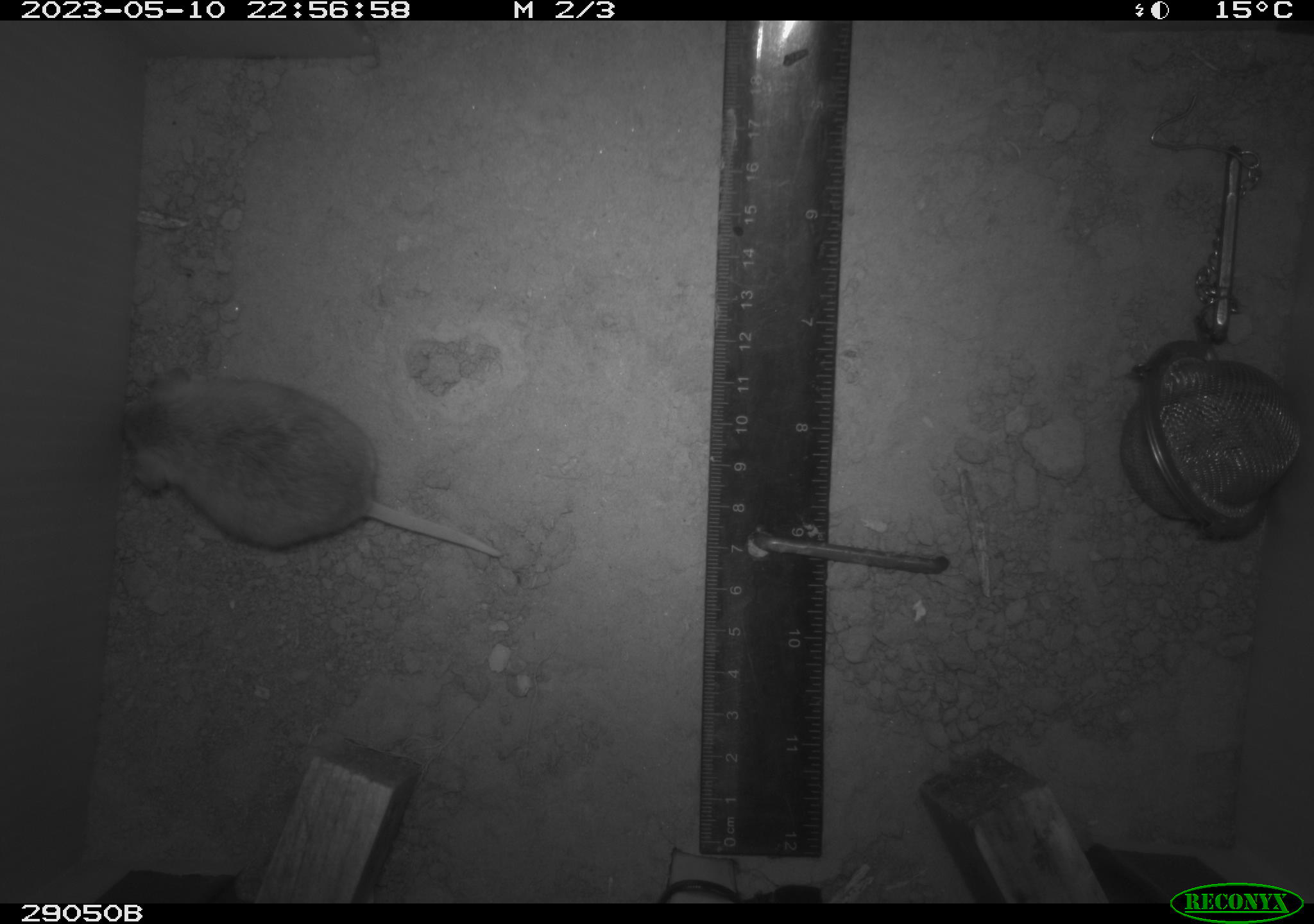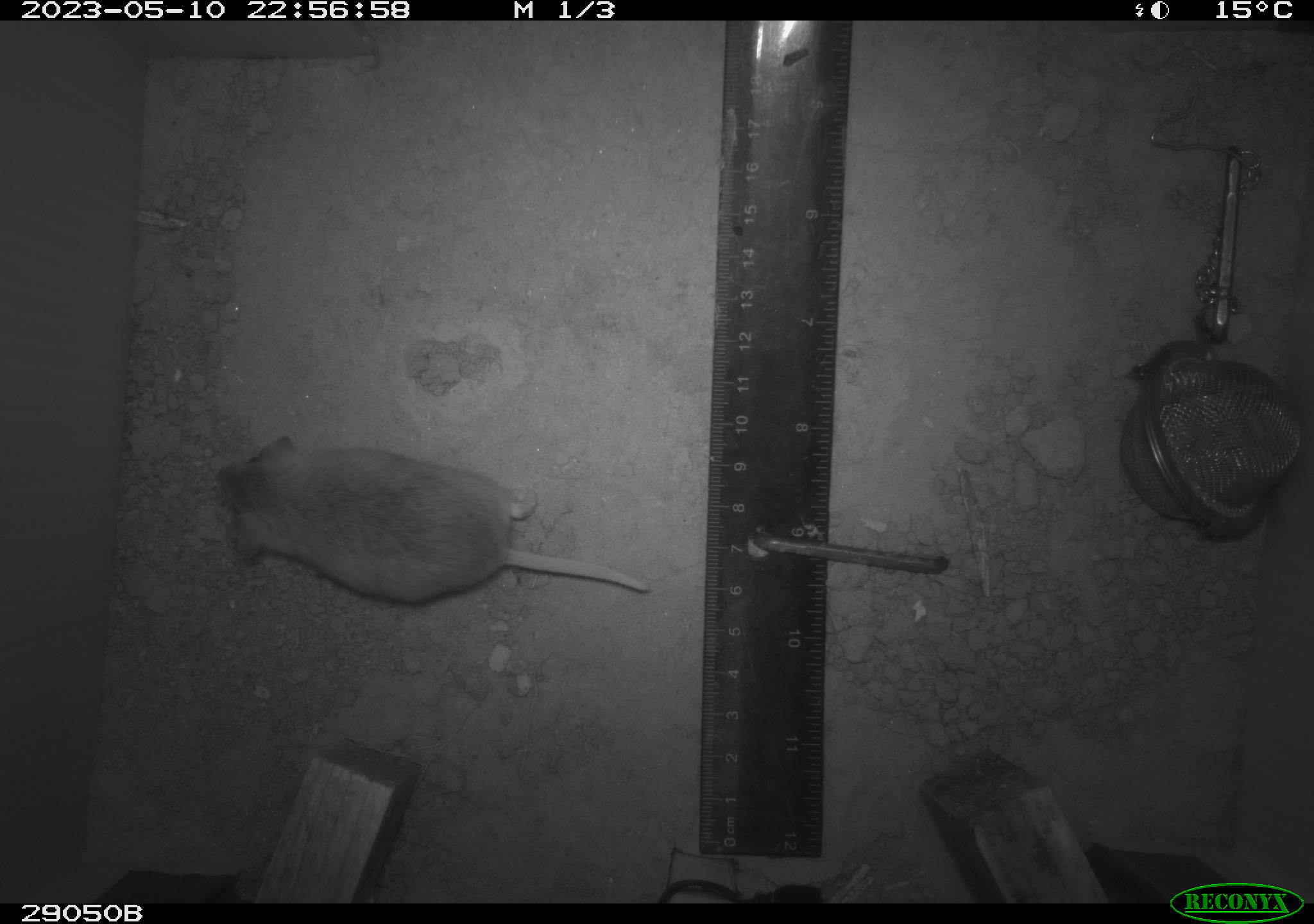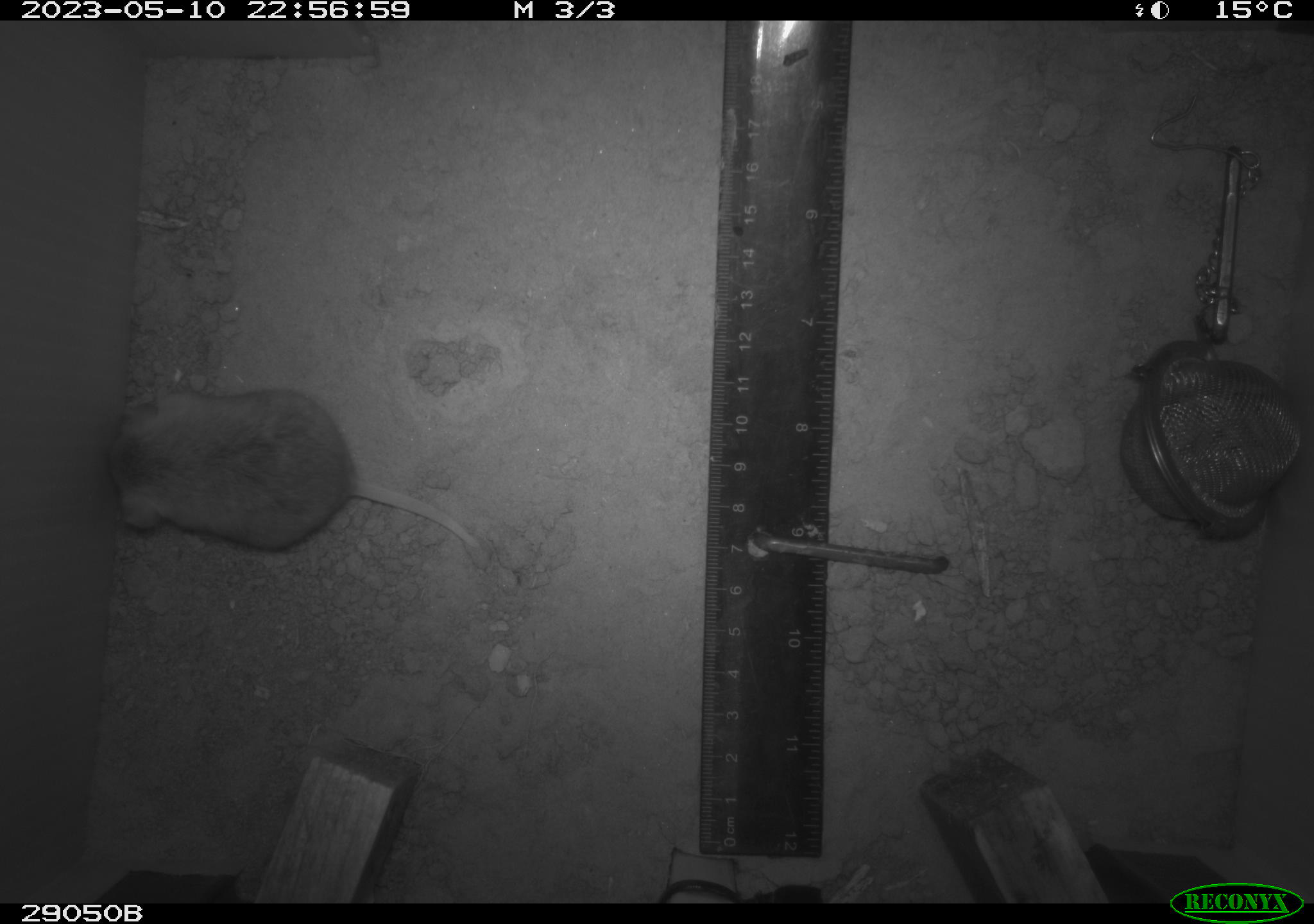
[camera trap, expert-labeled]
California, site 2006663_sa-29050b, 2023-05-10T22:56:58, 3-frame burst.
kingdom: Animalia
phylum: Chordata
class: Mammalia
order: Rodentia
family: Cricetidae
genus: Peromyscus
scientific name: Peromyscus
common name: deer mice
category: peromyscus species